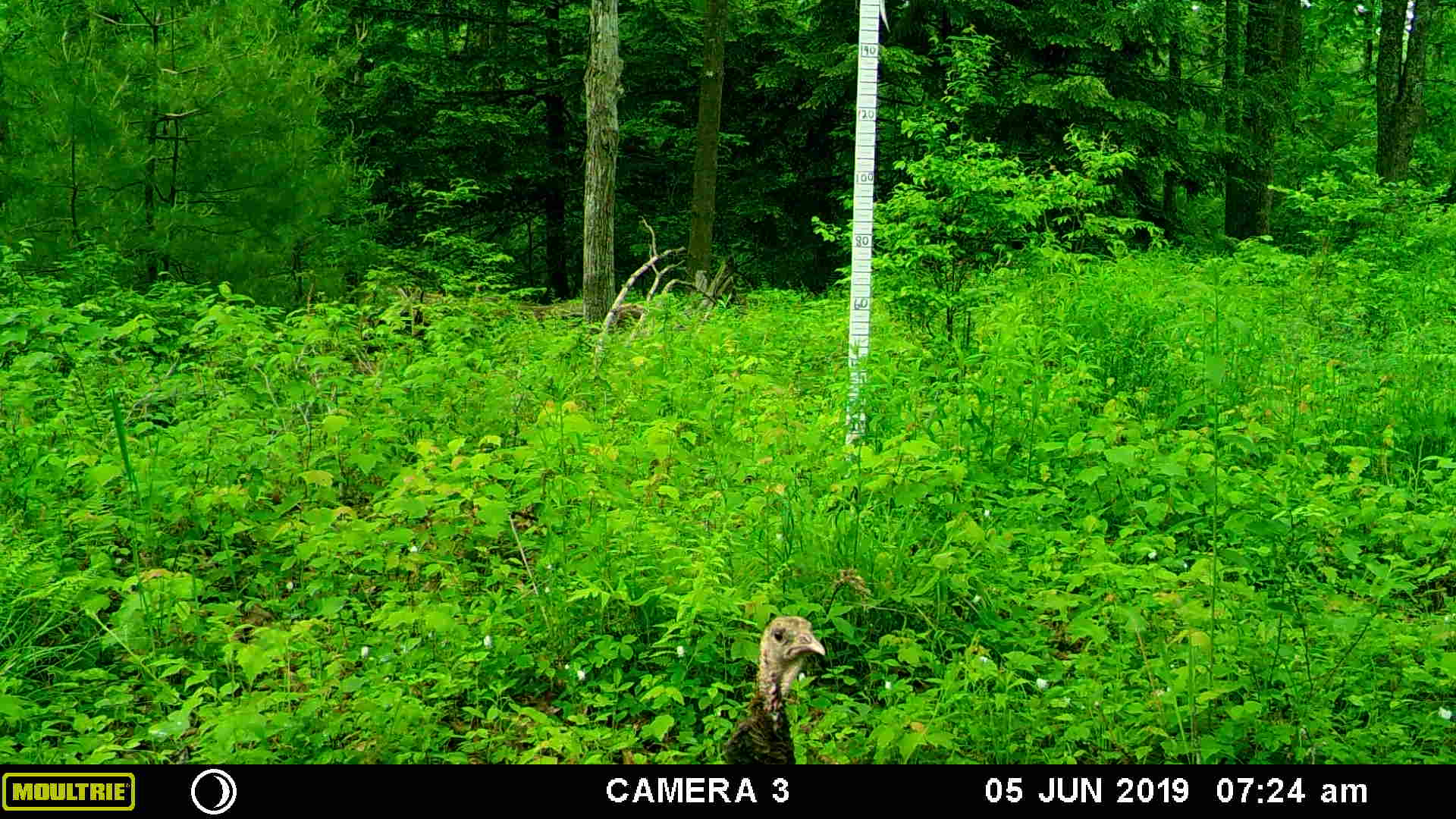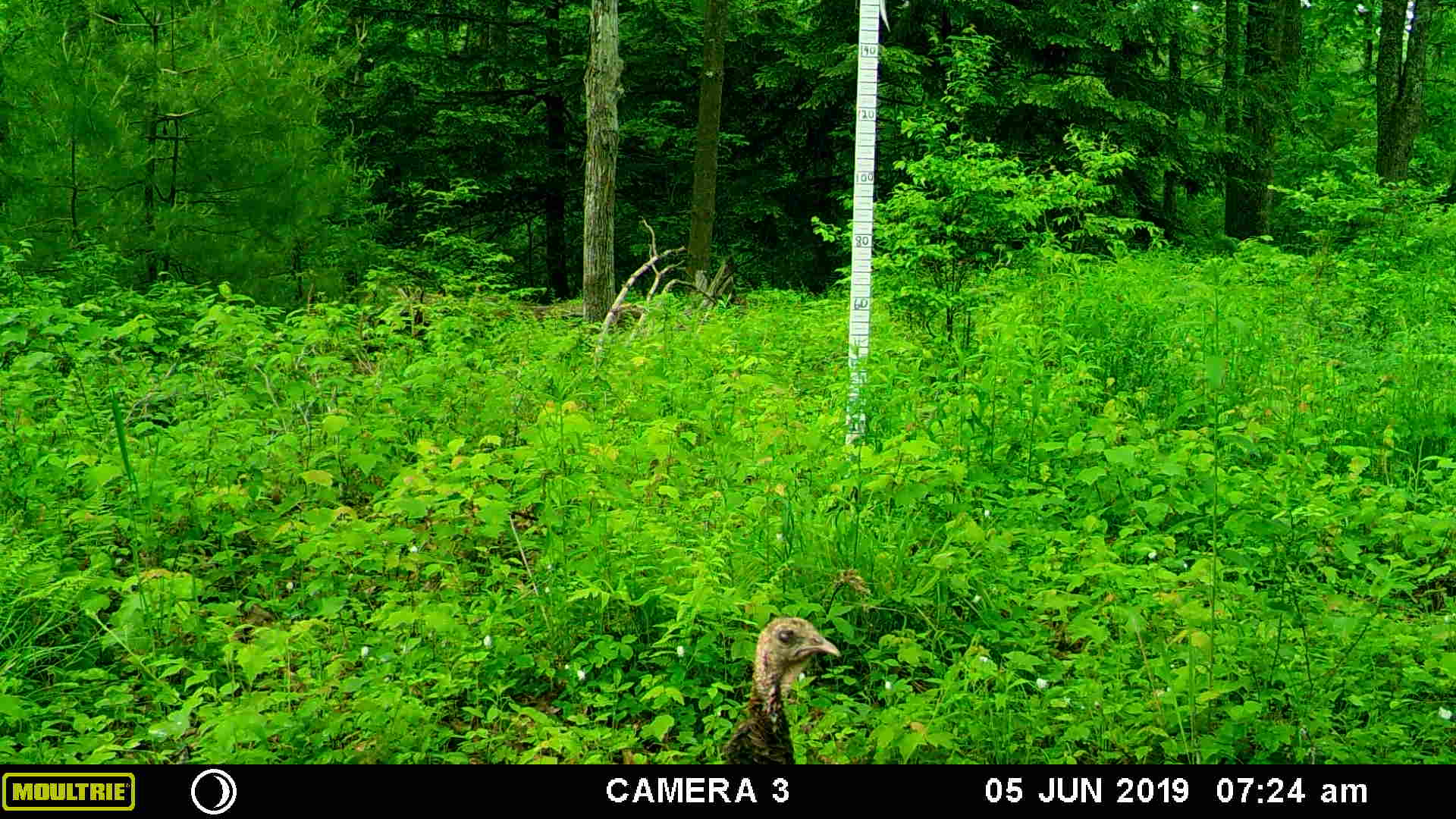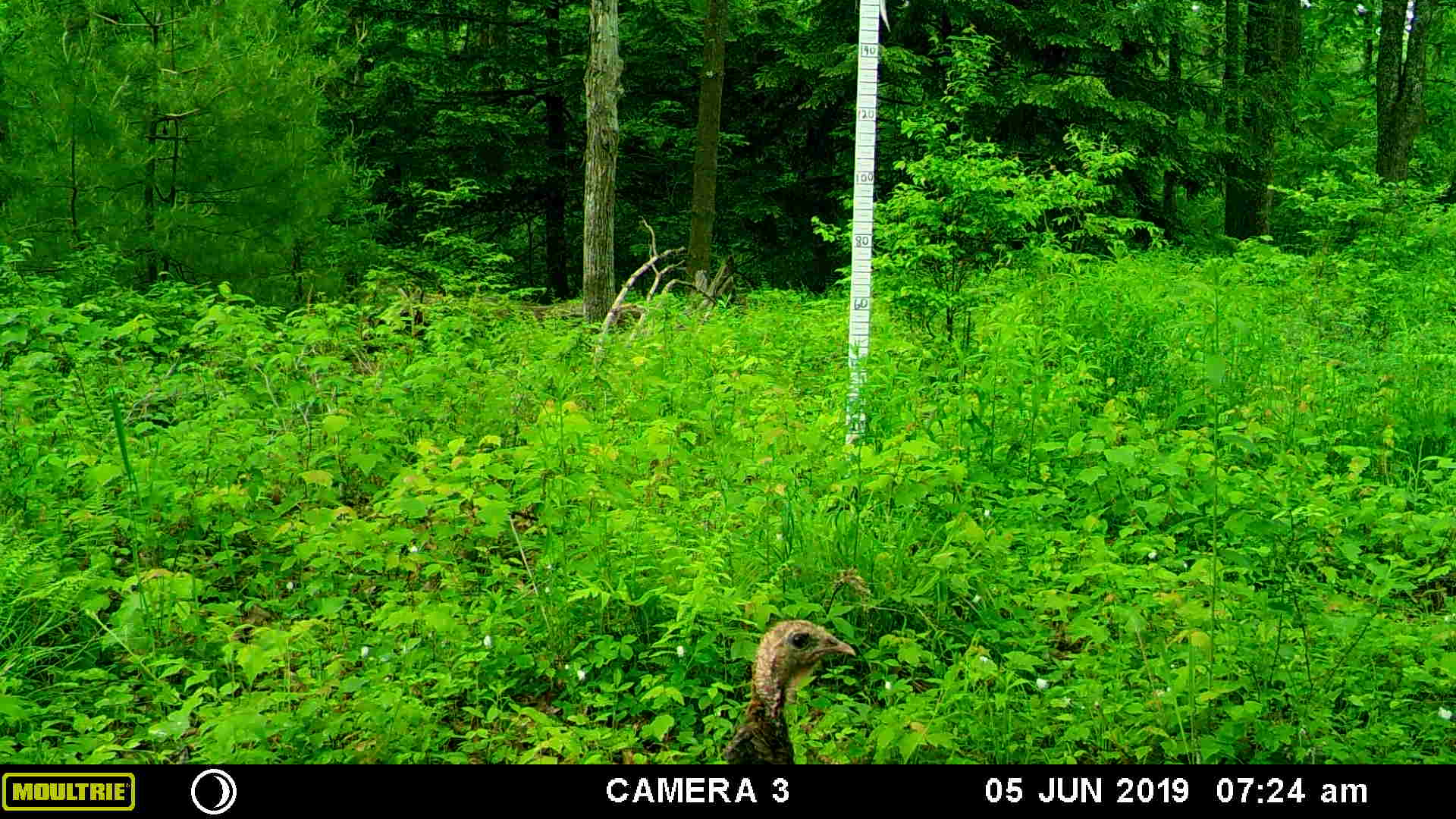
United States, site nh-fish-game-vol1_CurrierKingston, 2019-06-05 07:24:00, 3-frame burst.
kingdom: Animalia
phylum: Chordata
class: Aves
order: Galliformes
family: Phasianidae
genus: Meleagris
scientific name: Meleagris gallopavo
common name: wild turkey